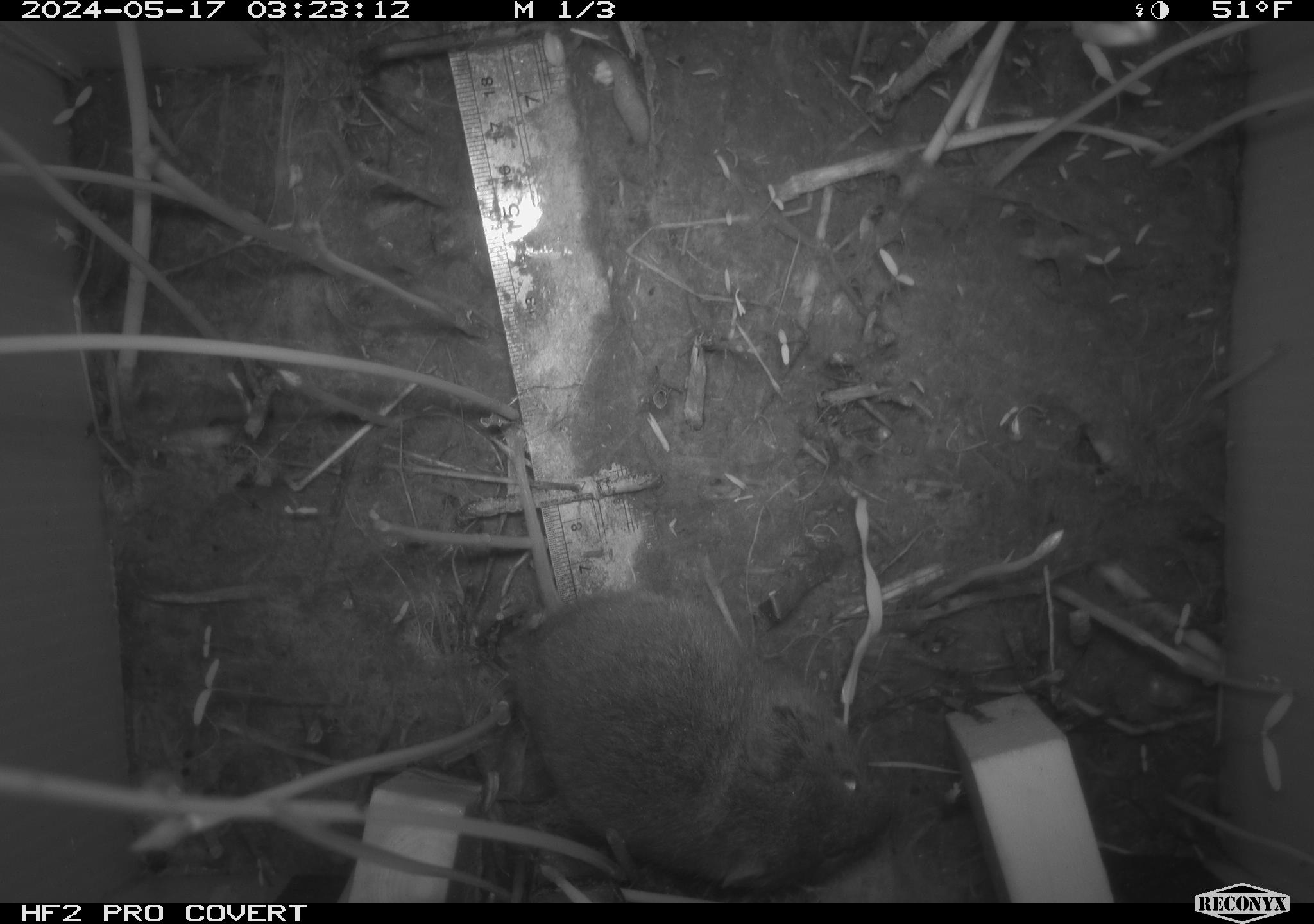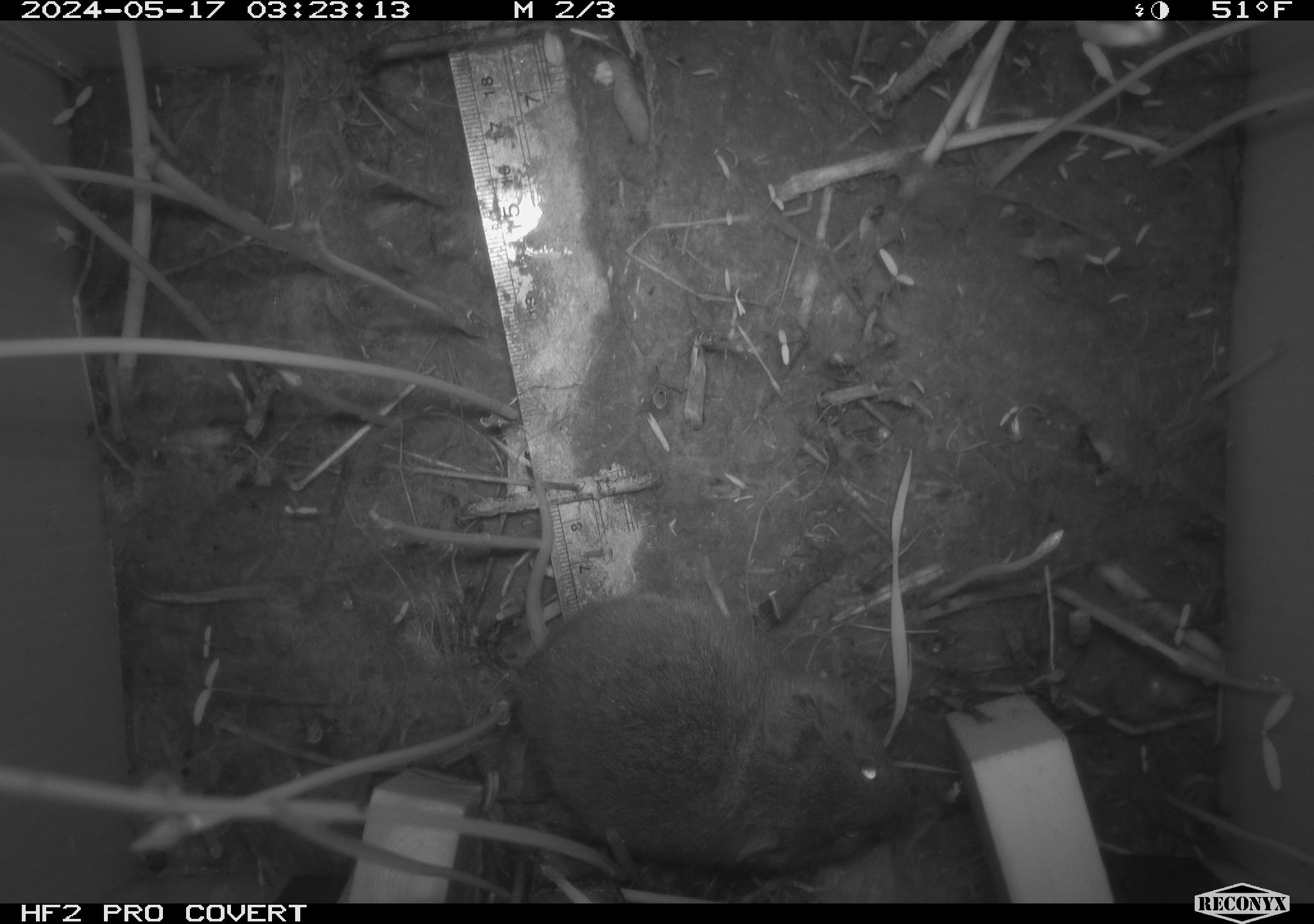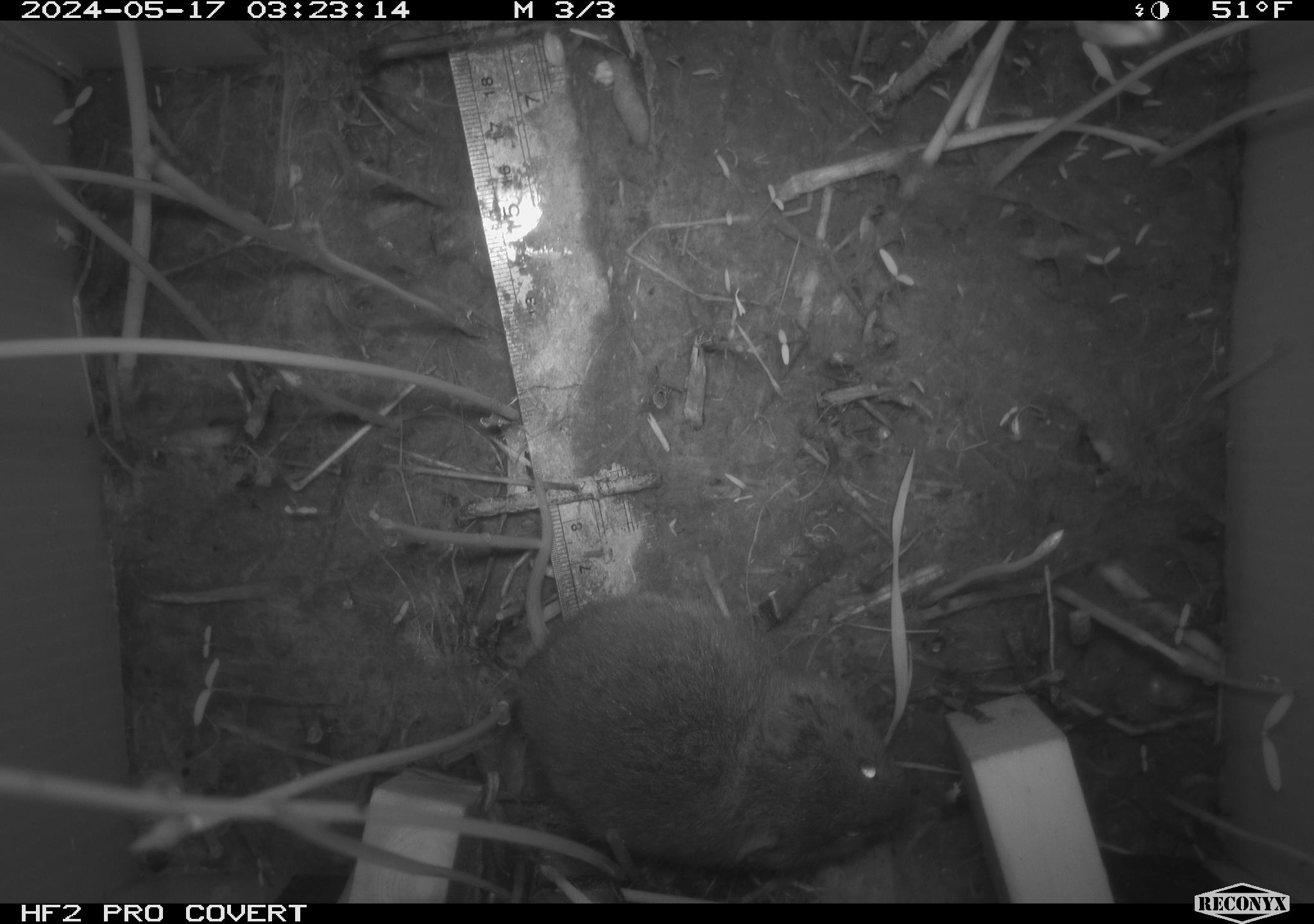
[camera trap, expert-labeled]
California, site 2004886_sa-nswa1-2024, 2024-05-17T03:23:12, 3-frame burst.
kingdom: Animalia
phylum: Chordata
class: Mammalia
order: Rodentia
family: Cricetidae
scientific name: Arvicolinae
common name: voles, lemmings, and muskrats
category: arvicolinae subfamily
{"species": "arvicolinae subfamily (voles, lemmings, and muskrats) (Arvicolinae)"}